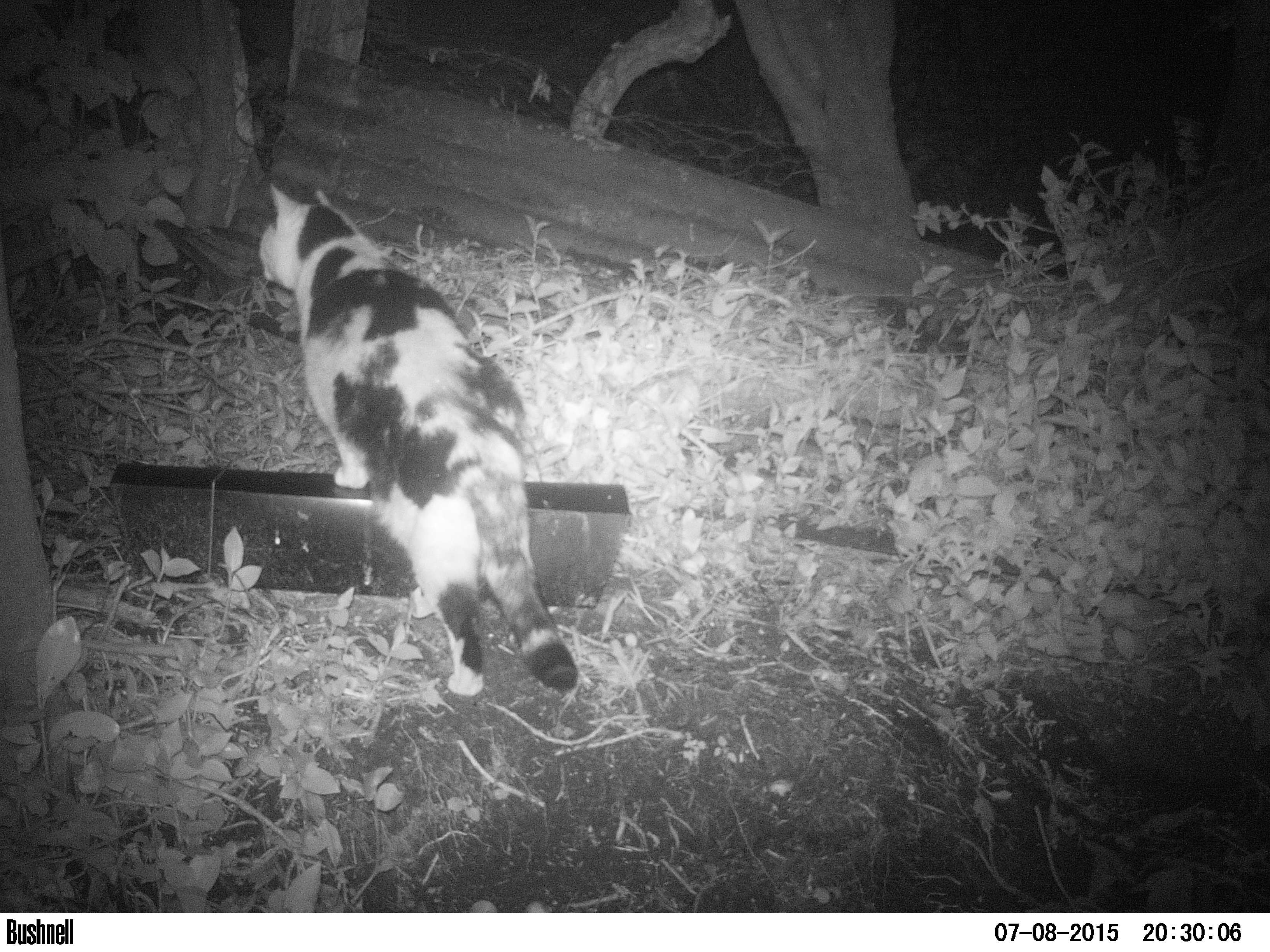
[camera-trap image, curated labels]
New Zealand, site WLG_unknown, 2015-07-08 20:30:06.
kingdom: Animalia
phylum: Chordata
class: Mammalia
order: Carnivora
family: Felidae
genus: Felis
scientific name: Felis catus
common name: domestic cat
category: cat